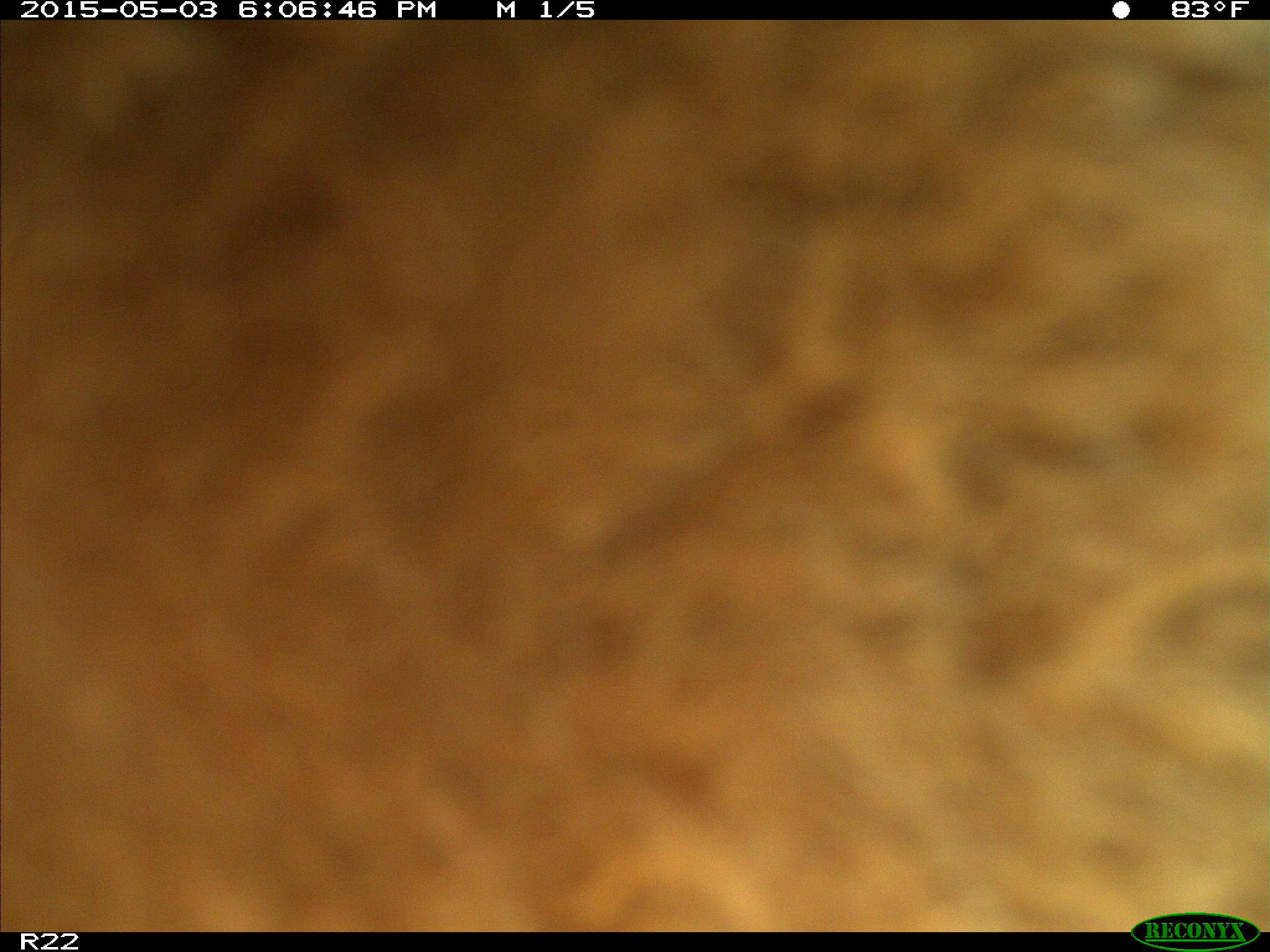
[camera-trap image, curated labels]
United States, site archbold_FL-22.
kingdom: Animalia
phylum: Chordata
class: Mammalia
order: Artiodactyla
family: Bovidae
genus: Bos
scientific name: Bos taurus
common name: domestic cow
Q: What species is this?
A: Bos taurus (domestic cow).